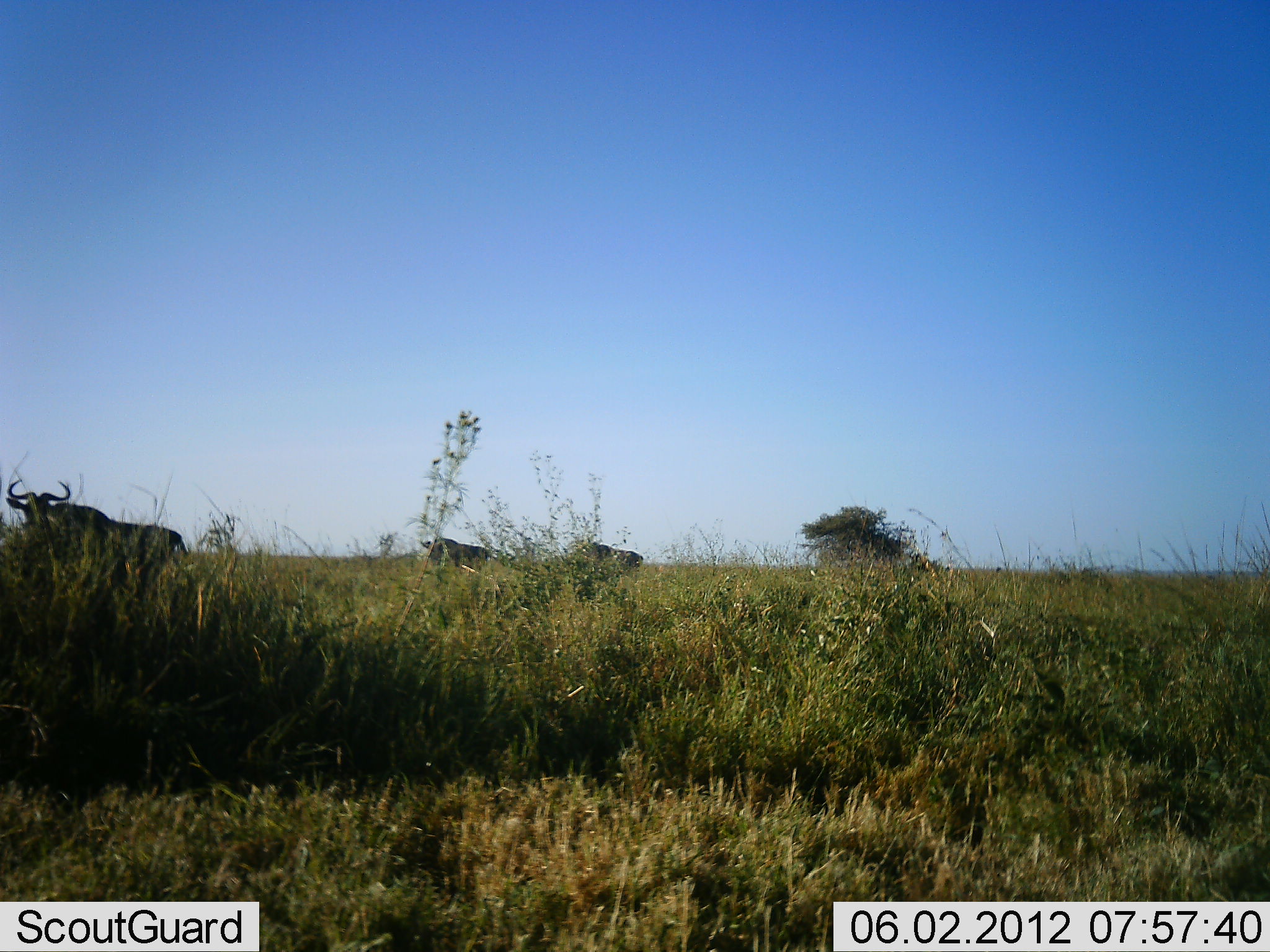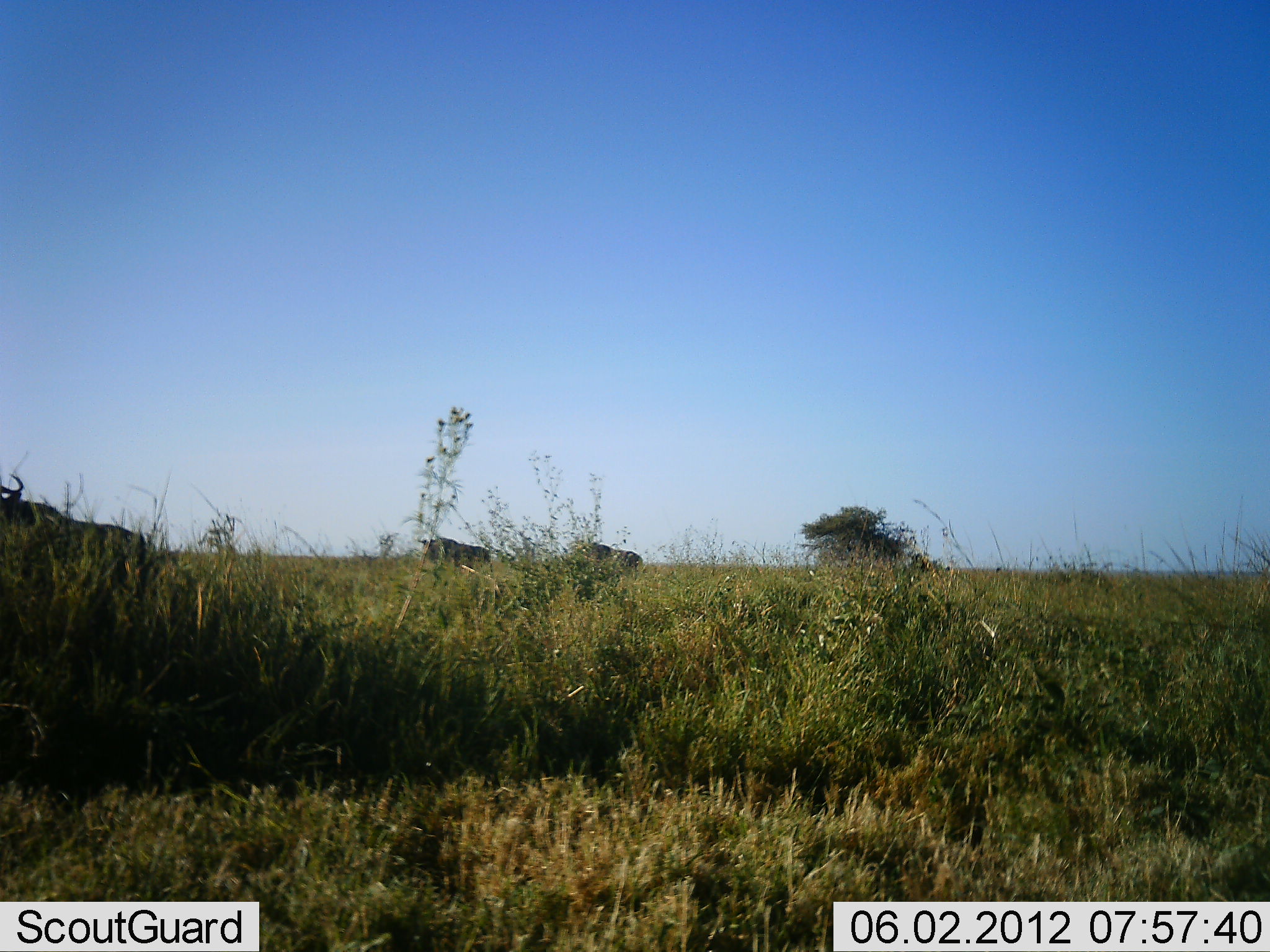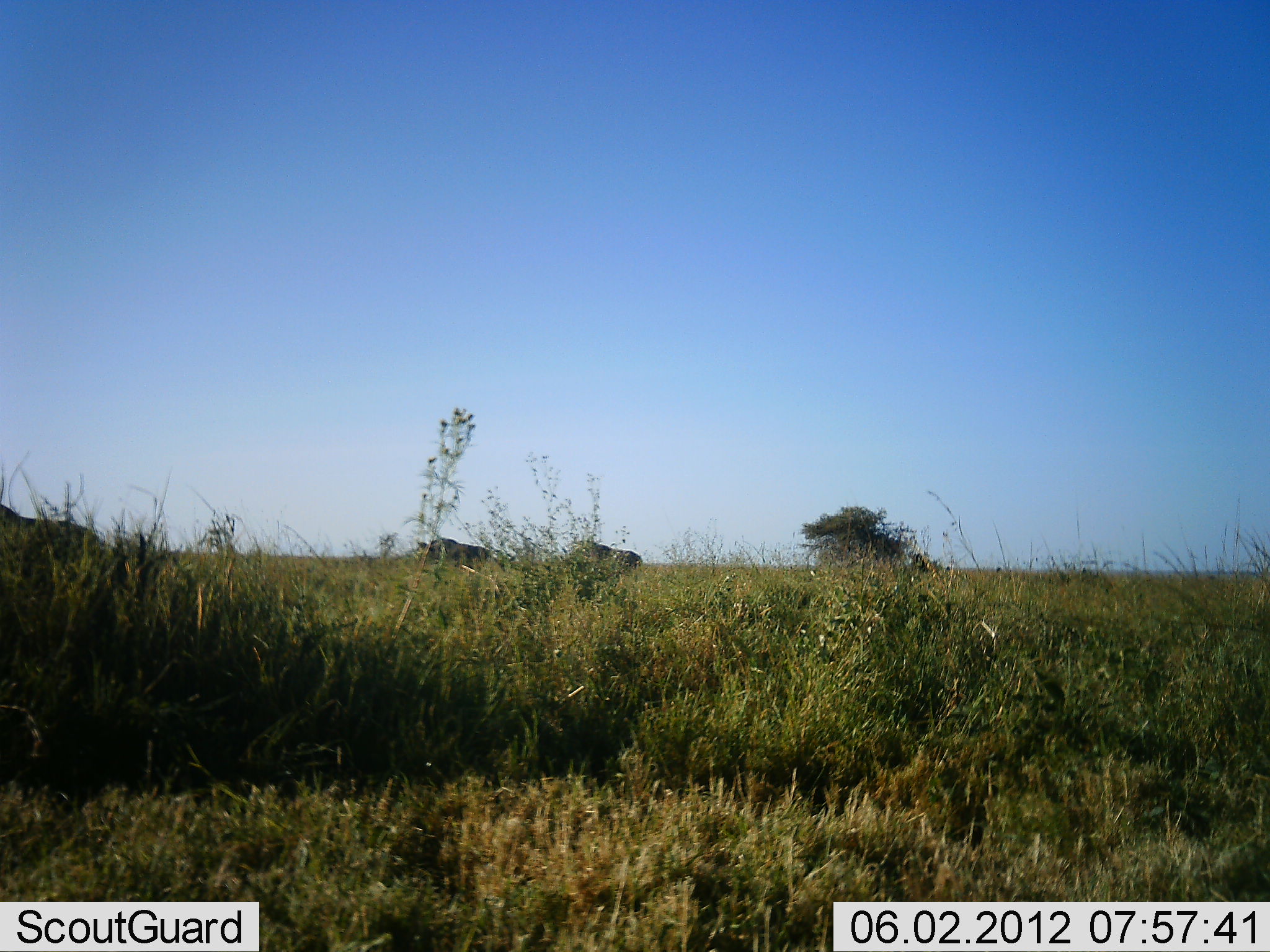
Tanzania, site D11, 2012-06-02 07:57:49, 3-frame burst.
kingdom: Animalia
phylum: Chordata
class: Mammalia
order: Artiodactyla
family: Bovidae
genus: Connochaetes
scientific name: Connochaetes taurinus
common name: blue wildebeest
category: wildebeest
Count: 3.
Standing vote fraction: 50%.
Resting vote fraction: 0%.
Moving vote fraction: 80%.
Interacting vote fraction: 0%.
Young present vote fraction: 0%.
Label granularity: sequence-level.